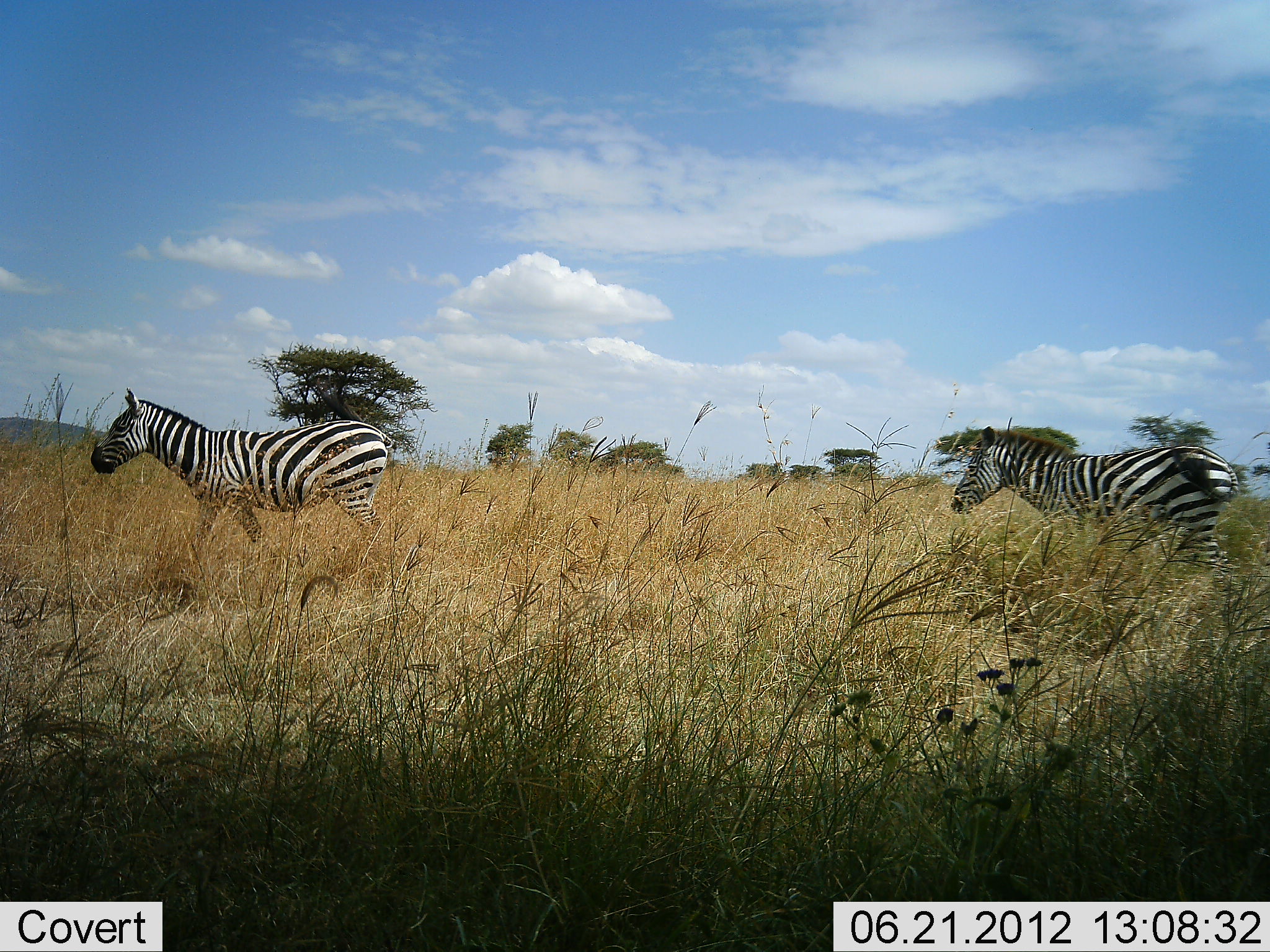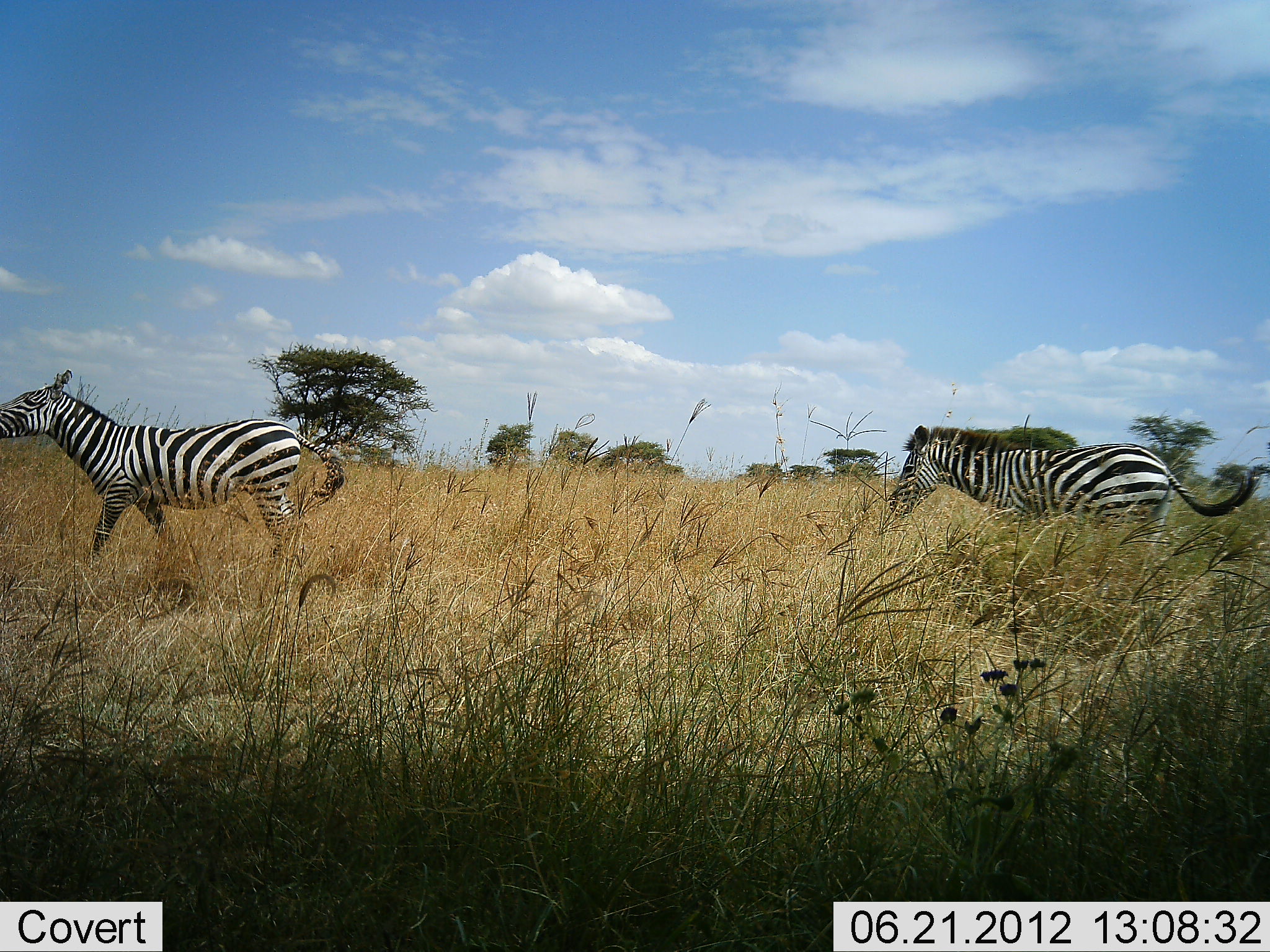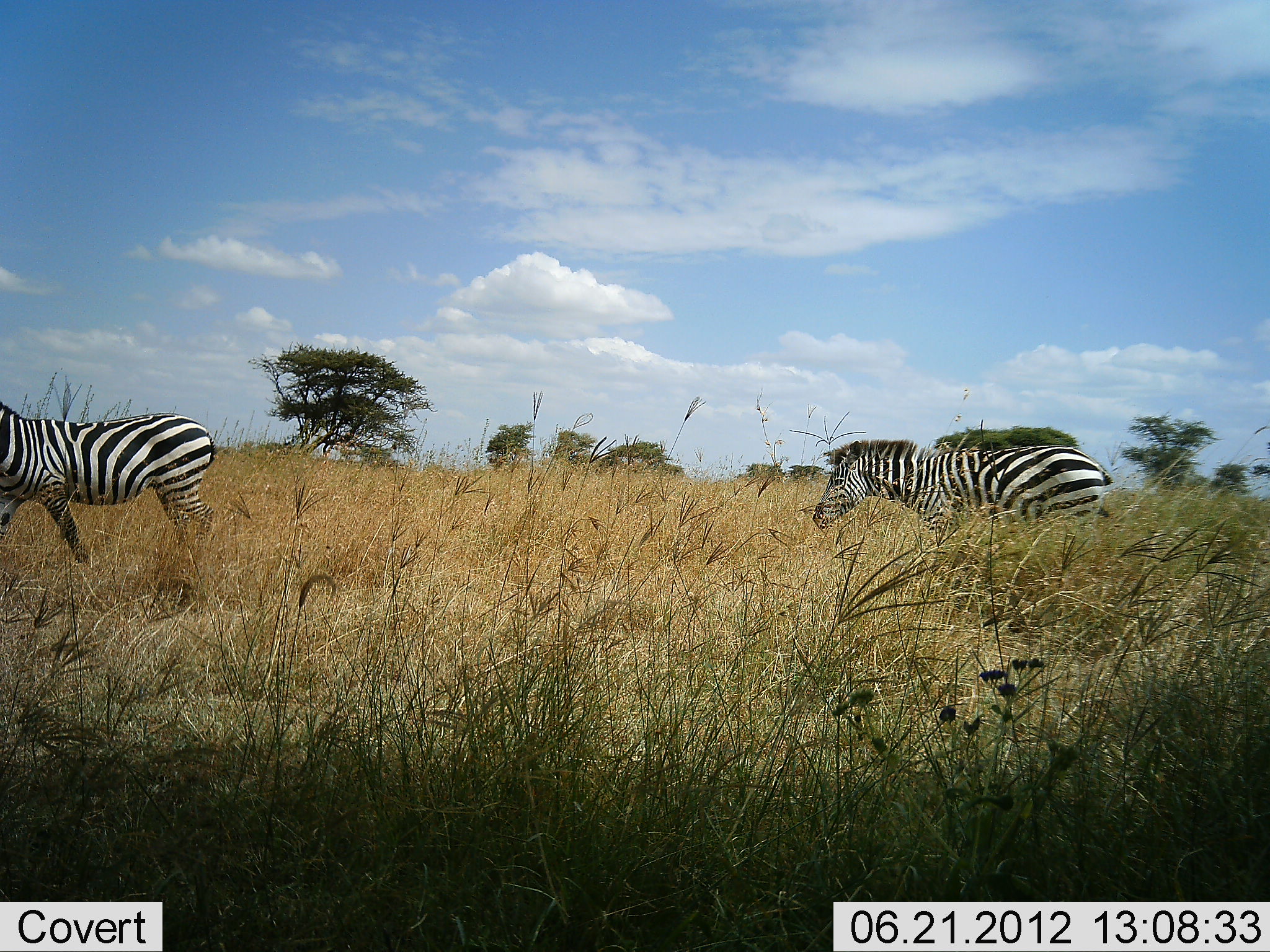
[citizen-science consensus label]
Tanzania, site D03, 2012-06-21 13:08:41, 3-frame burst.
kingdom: Animalia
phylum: Chordata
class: Mammalia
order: Perissodactyla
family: Equidae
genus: Equus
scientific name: Equus quagga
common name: plains zebra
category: zebra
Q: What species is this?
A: Zebra (plains zebra) (Equus quagga).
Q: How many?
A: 2.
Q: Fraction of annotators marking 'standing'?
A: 0%.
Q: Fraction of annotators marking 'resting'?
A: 0%.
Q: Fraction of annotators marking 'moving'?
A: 100%.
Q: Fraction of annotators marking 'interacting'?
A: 0%.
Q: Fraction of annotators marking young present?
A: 0%.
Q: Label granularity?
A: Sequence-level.